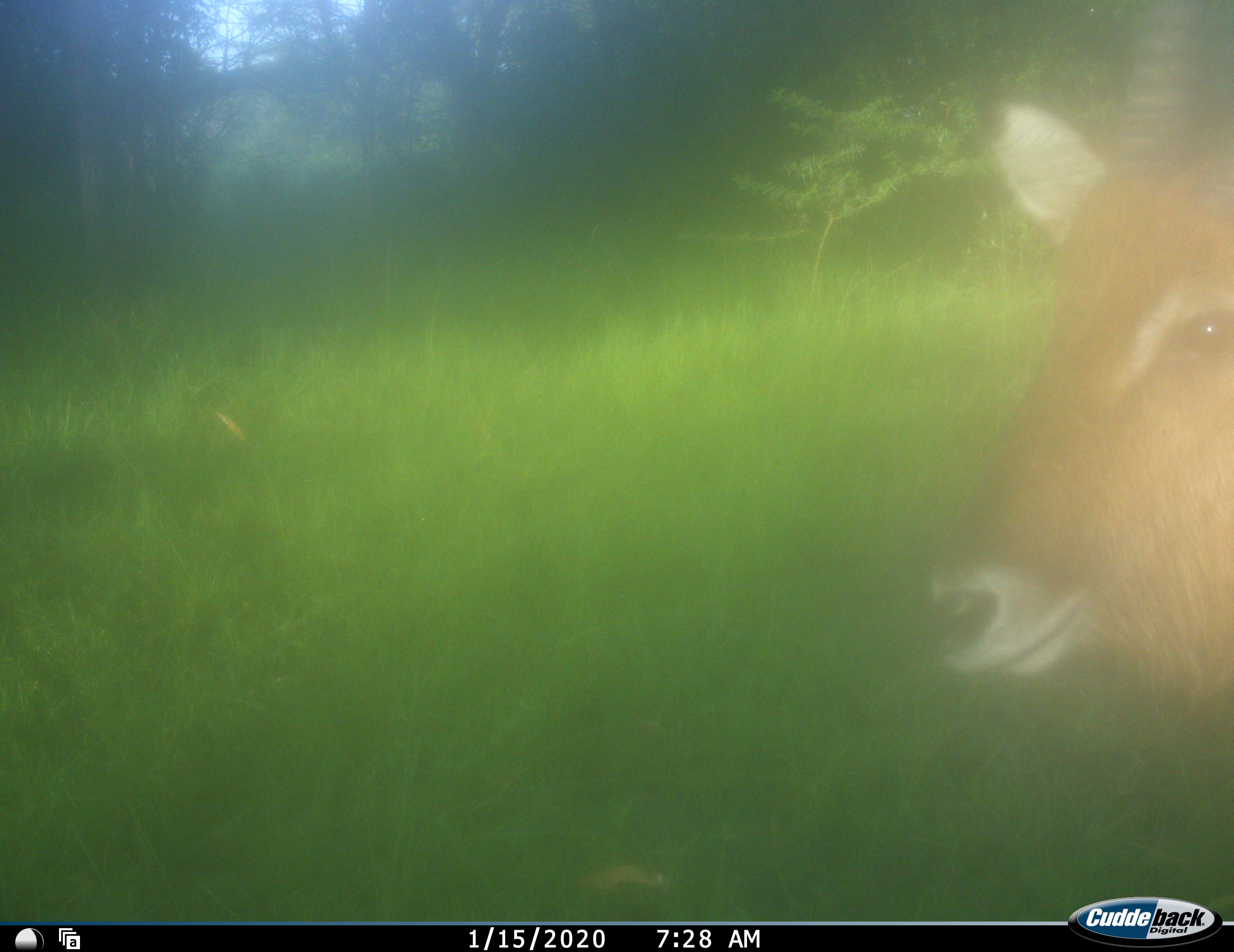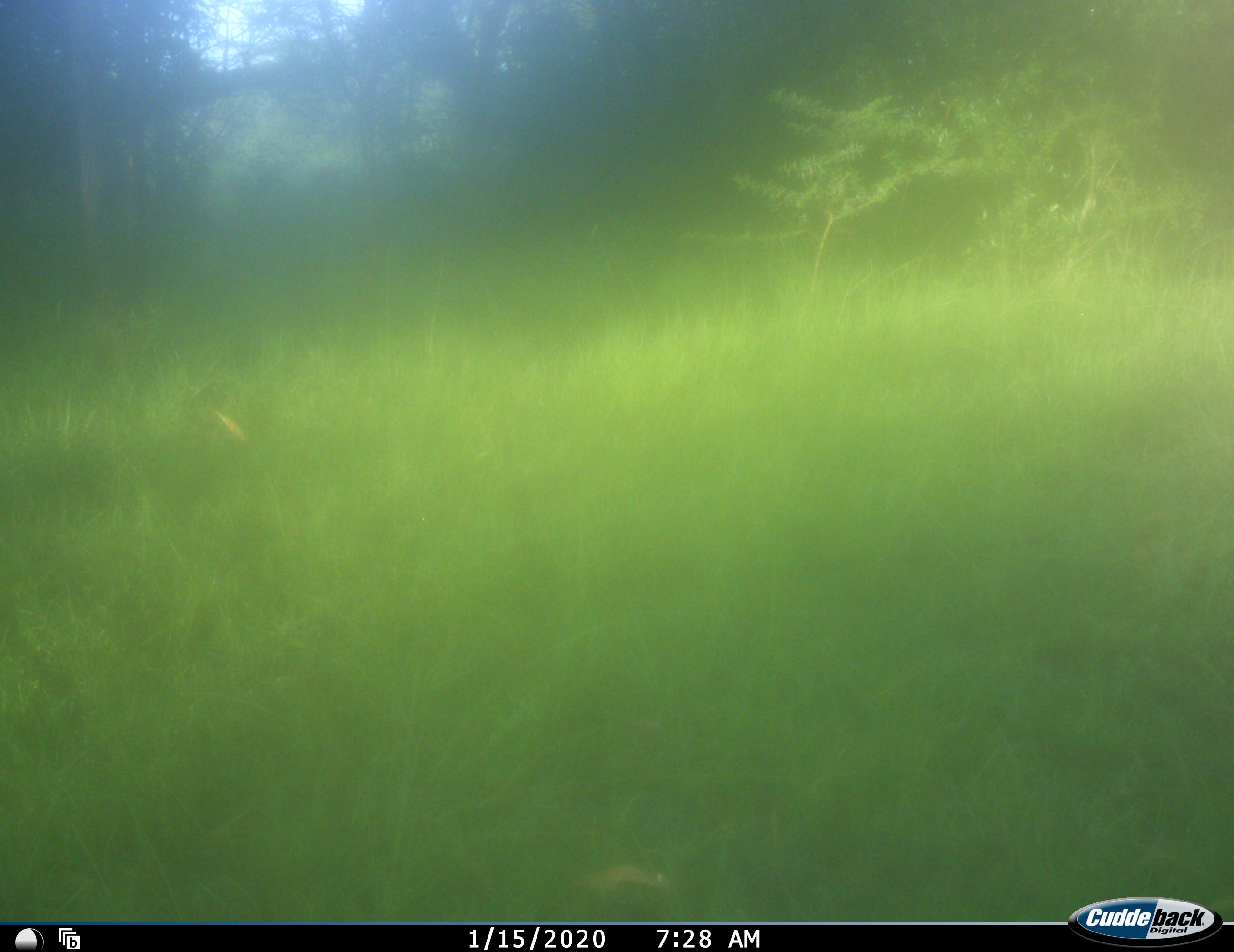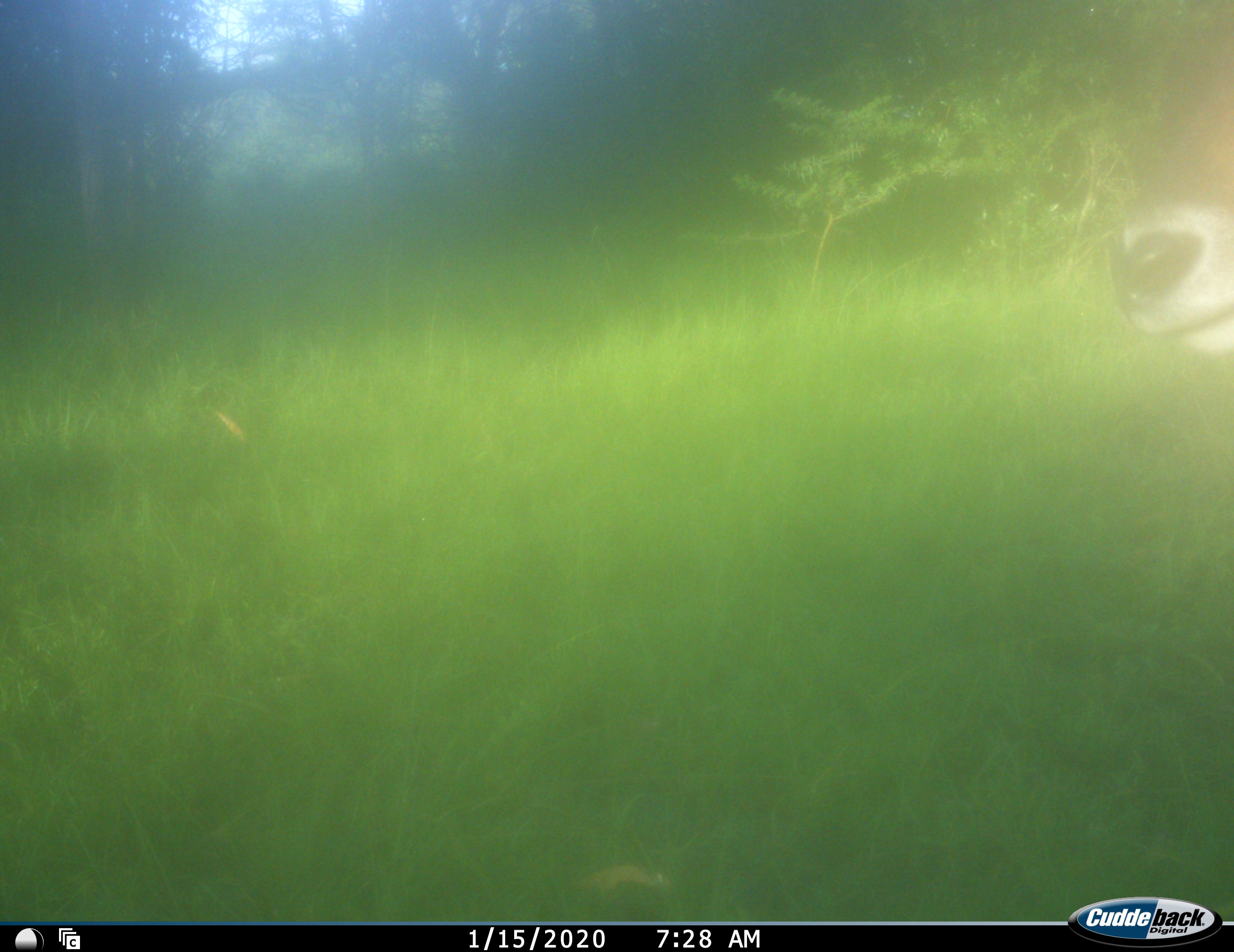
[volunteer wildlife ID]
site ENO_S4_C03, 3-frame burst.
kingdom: Animalia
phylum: Chordata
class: Mammalia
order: Artiodactyla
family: Bovidae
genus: Kobus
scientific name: Kobus ellipsiprymnus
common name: waterbuck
Waterbuck (Kobus ellipsiprymnus), count 1. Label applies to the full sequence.